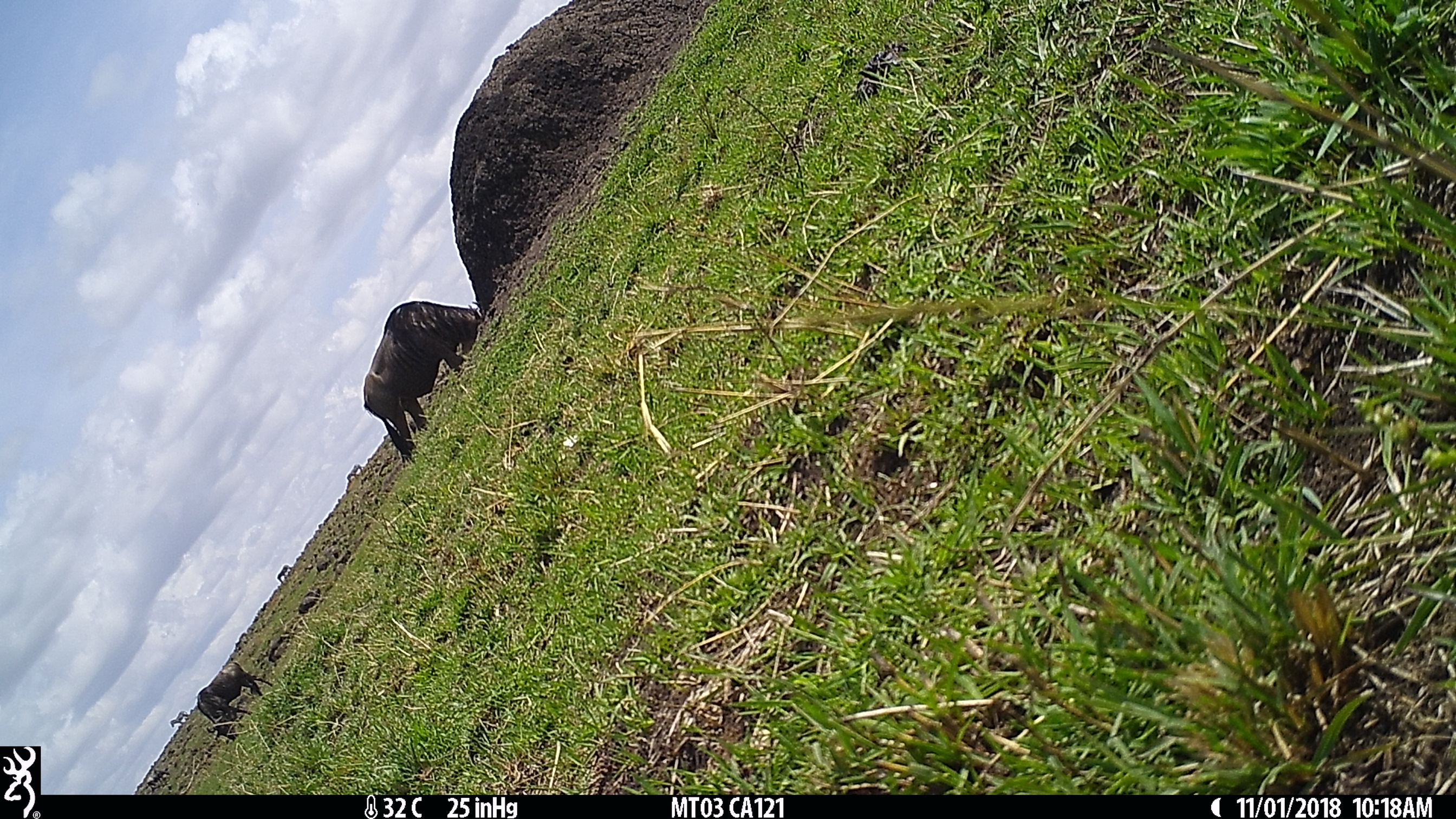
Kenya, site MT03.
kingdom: Animalia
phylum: Chordata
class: Mammalia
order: Artiodactyla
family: Bovidae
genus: Connochaetes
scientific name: Connochaetes taurinus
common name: blue wildebeest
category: wildebeest